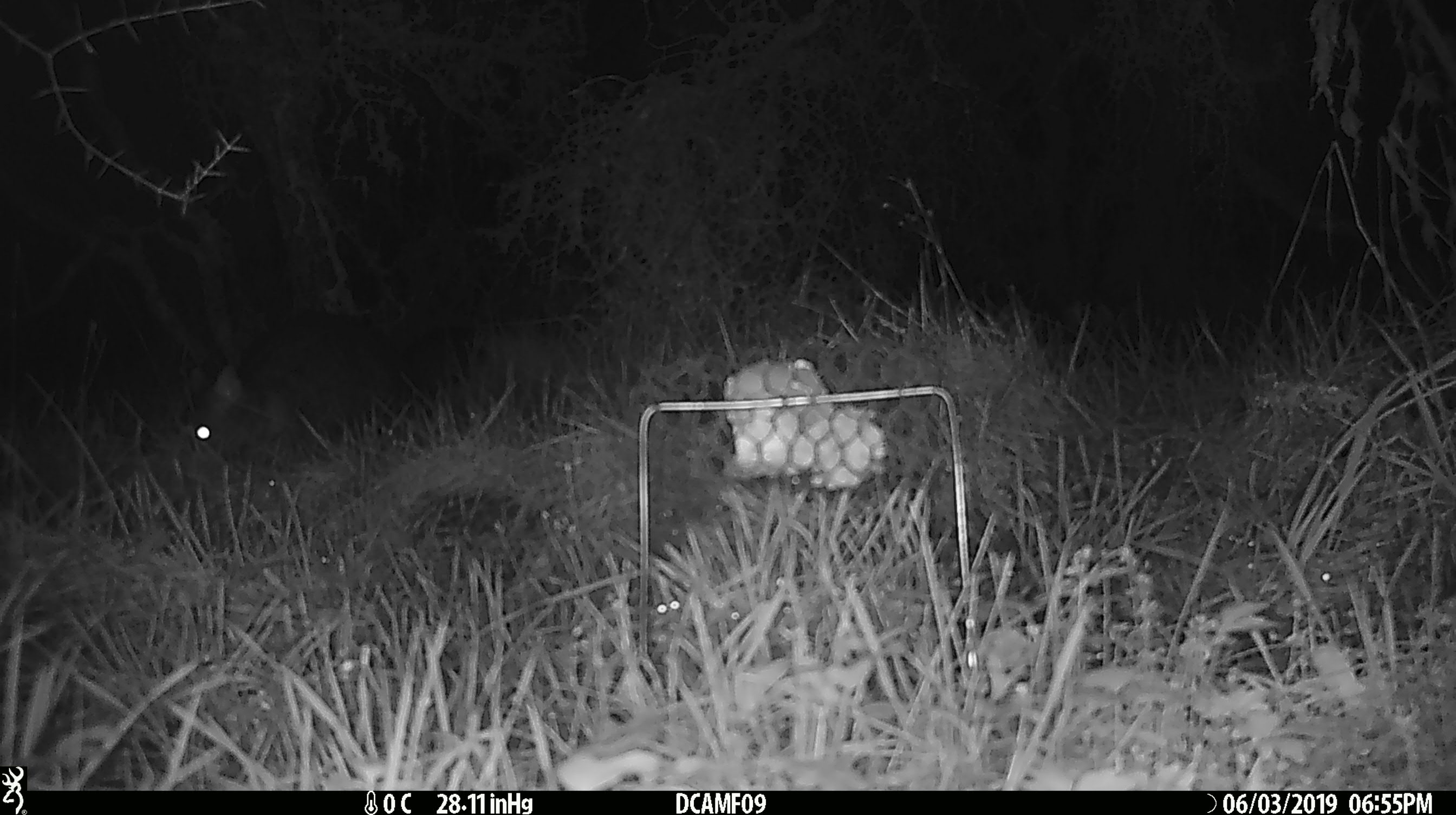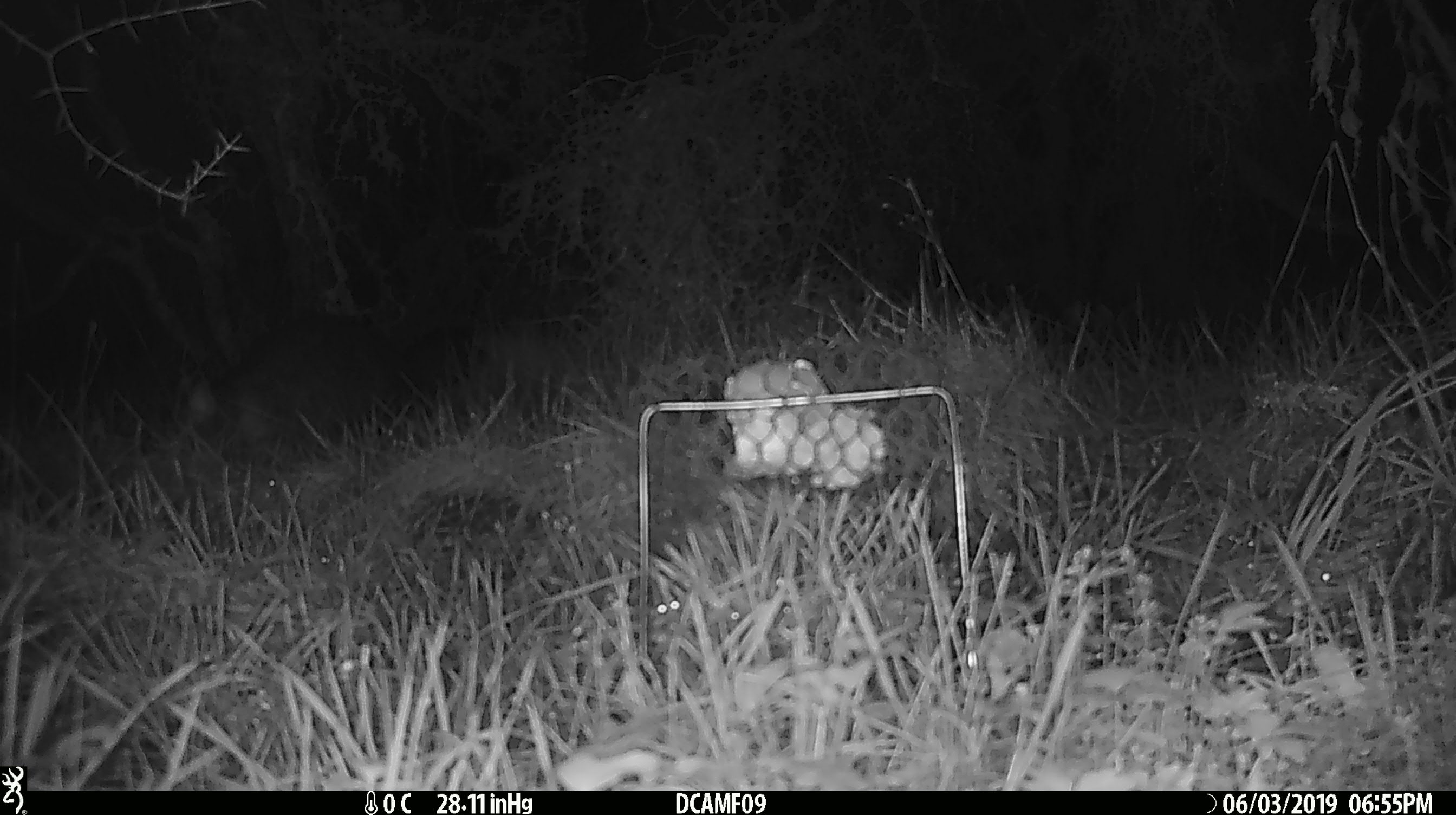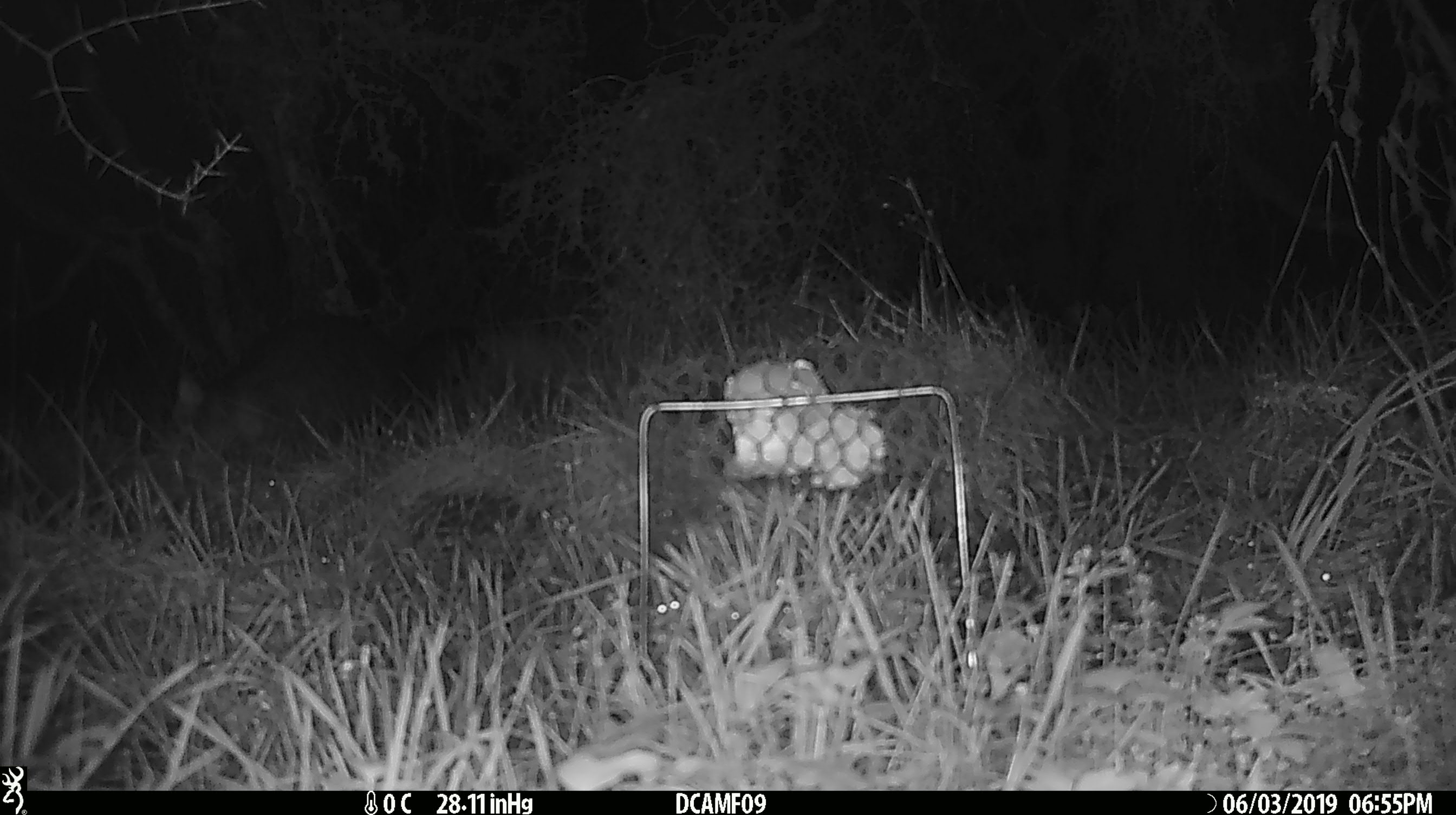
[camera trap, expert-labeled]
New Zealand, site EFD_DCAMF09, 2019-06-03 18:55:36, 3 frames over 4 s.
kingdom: Animalia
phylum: Chordata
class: Mammalia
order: Diprotodontia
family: Phalangeridae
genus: Trichosurus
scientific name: Trichosurus vulpecula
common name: common brushtail possum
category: possum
Possum (common brushtail possum) (Trichosurus vulpecula).